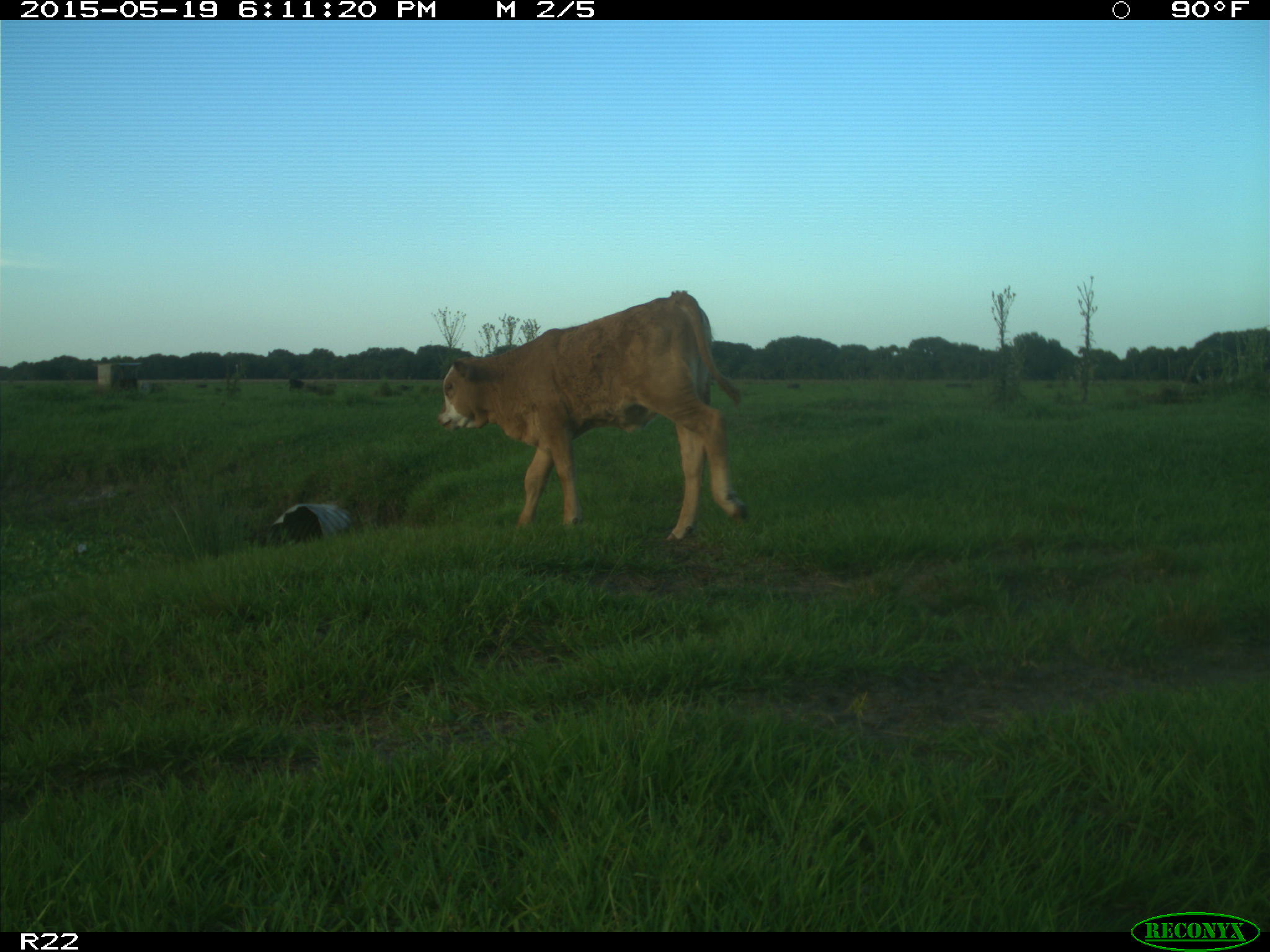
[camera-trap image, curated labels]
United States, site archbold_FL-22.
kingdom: Animalia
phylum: Chordata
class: Mammalia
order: Artiodactyla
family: Bovidae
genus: Bos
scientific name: Bos taurus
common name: domestic cow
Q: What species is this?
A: Bos taurus (domestic cow).